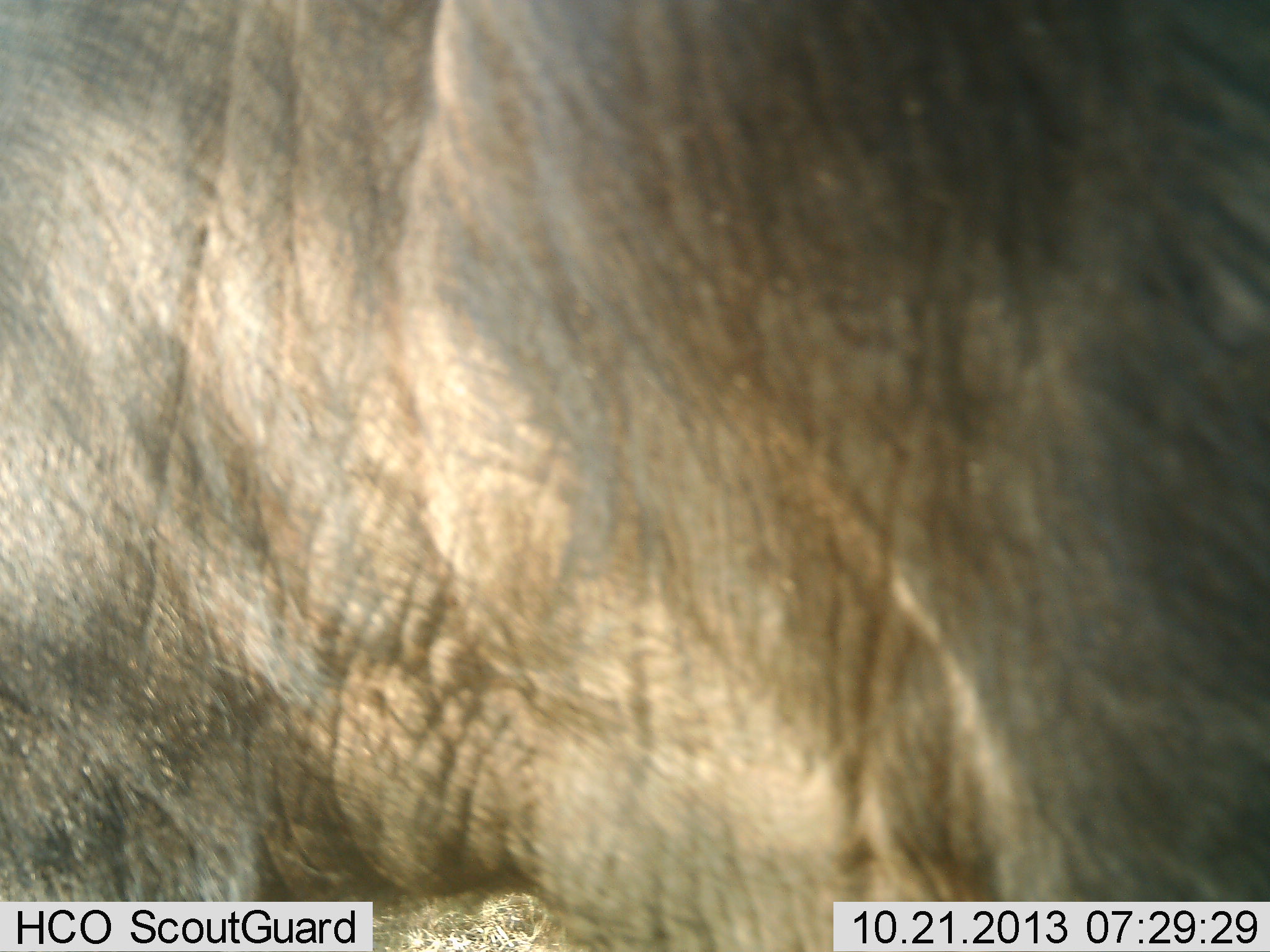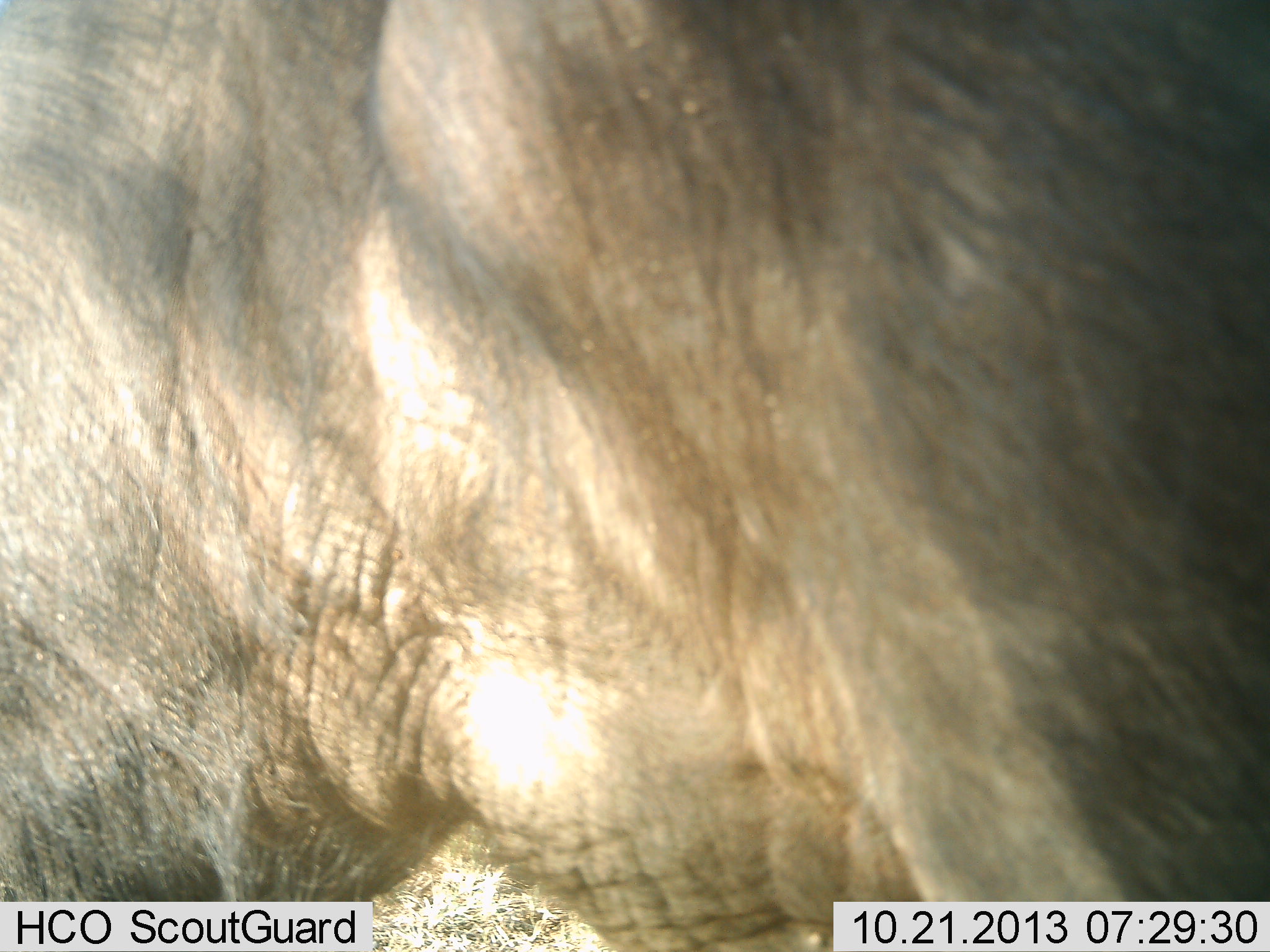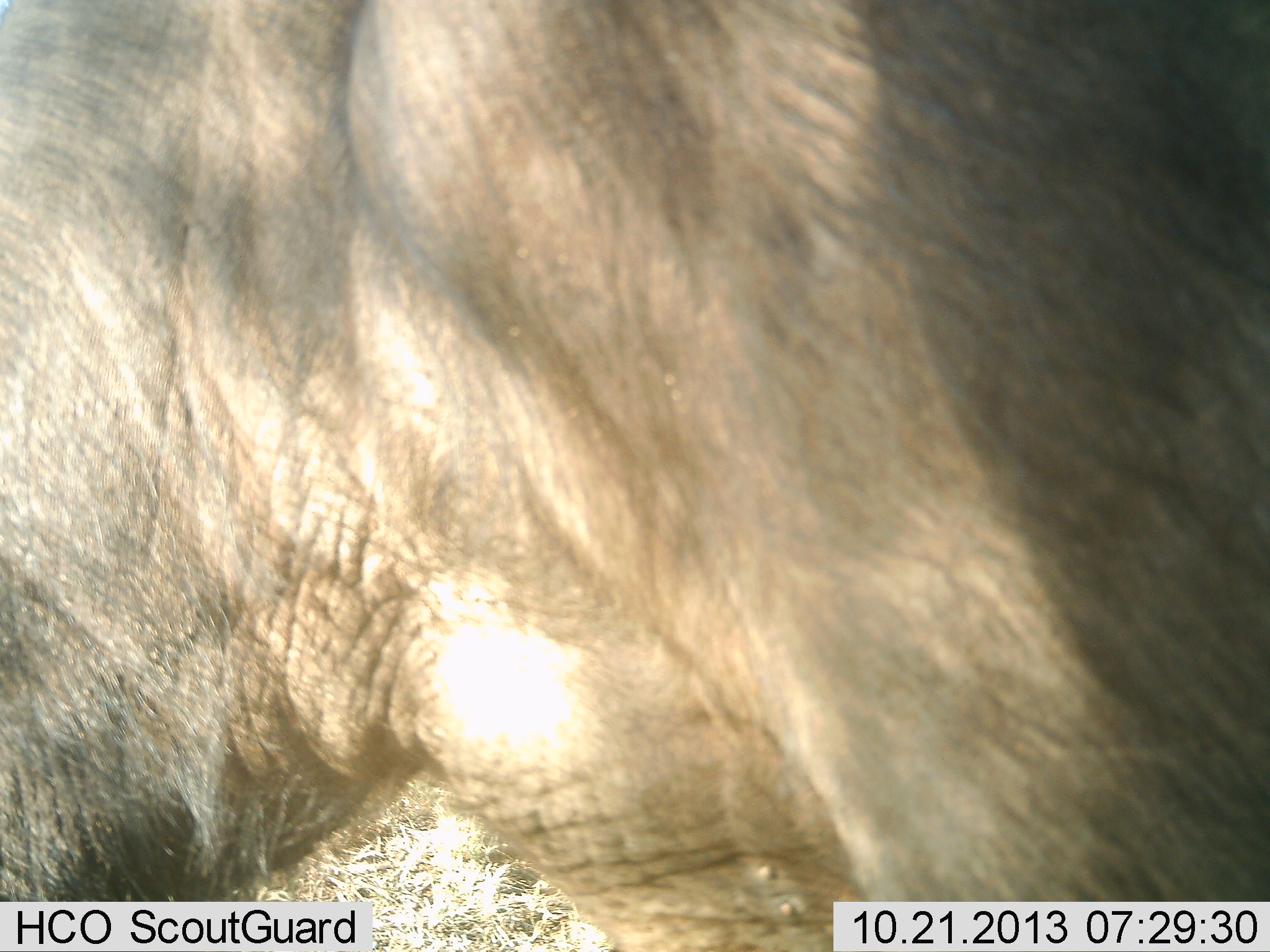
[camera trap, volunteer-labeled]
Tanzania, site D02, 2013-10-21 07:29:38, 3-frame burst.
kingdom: Animalia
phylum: Chordata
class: Mammalia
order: Artiodactyla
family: Bovidae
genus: Connochaetes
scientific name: Connochaetes taurinus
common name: blue wildebeest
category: wildebeest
Wildebeest (blue wildebeest) (Connochaetes taurinus), count 1. Behavior (volunteer vote fractions): standing 100%, resting 0%, moving 0%, interacting 0%. Young present (vote fraction): 0%. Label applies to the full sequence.